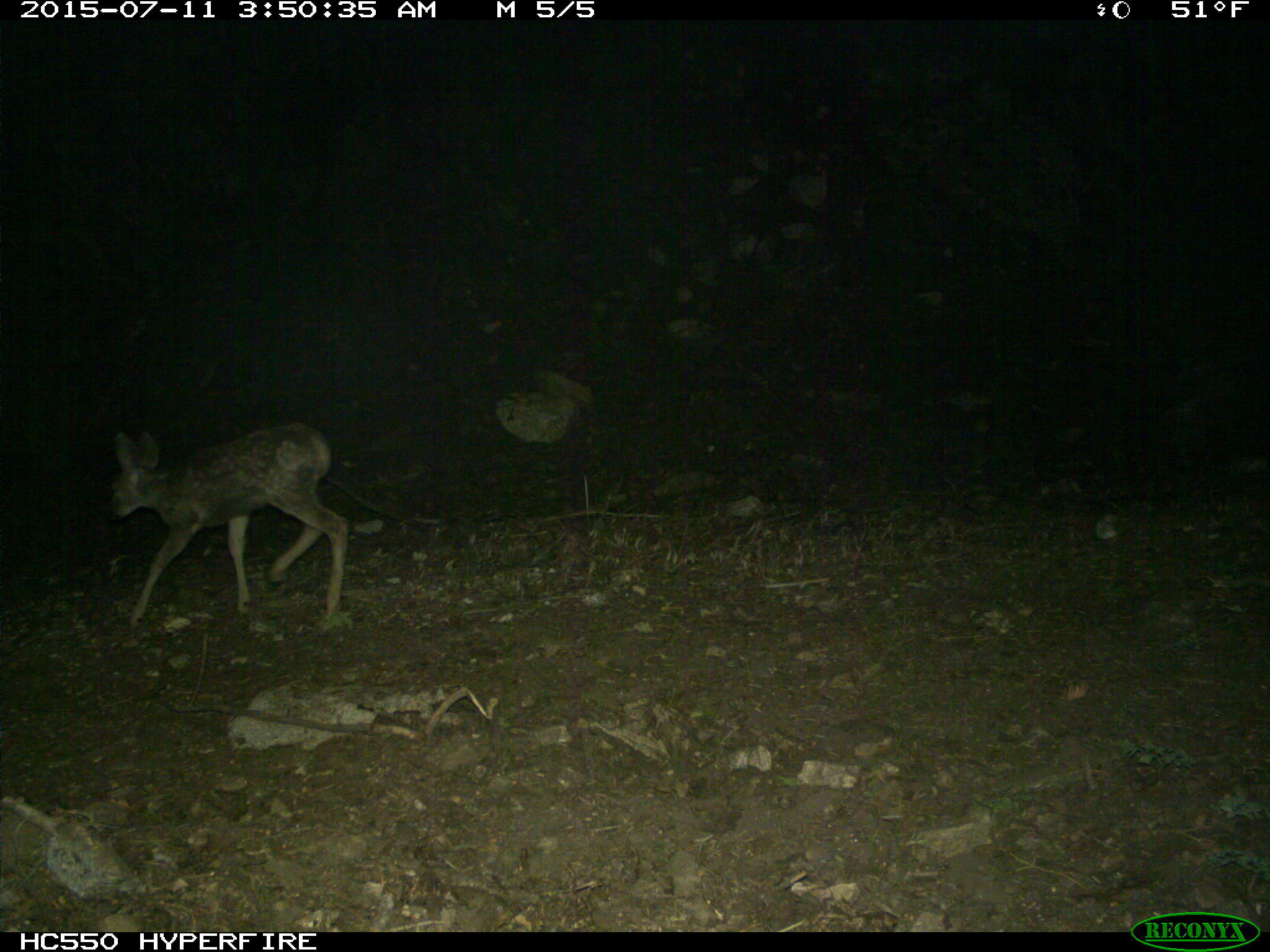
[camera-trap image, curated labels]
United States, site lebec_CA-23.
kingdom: Animalia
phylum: Chordata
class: Mammalia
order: Artiodactyla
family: Cervidae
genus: Odocoileus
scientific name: Odocoileus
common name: deer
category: unidentified deer